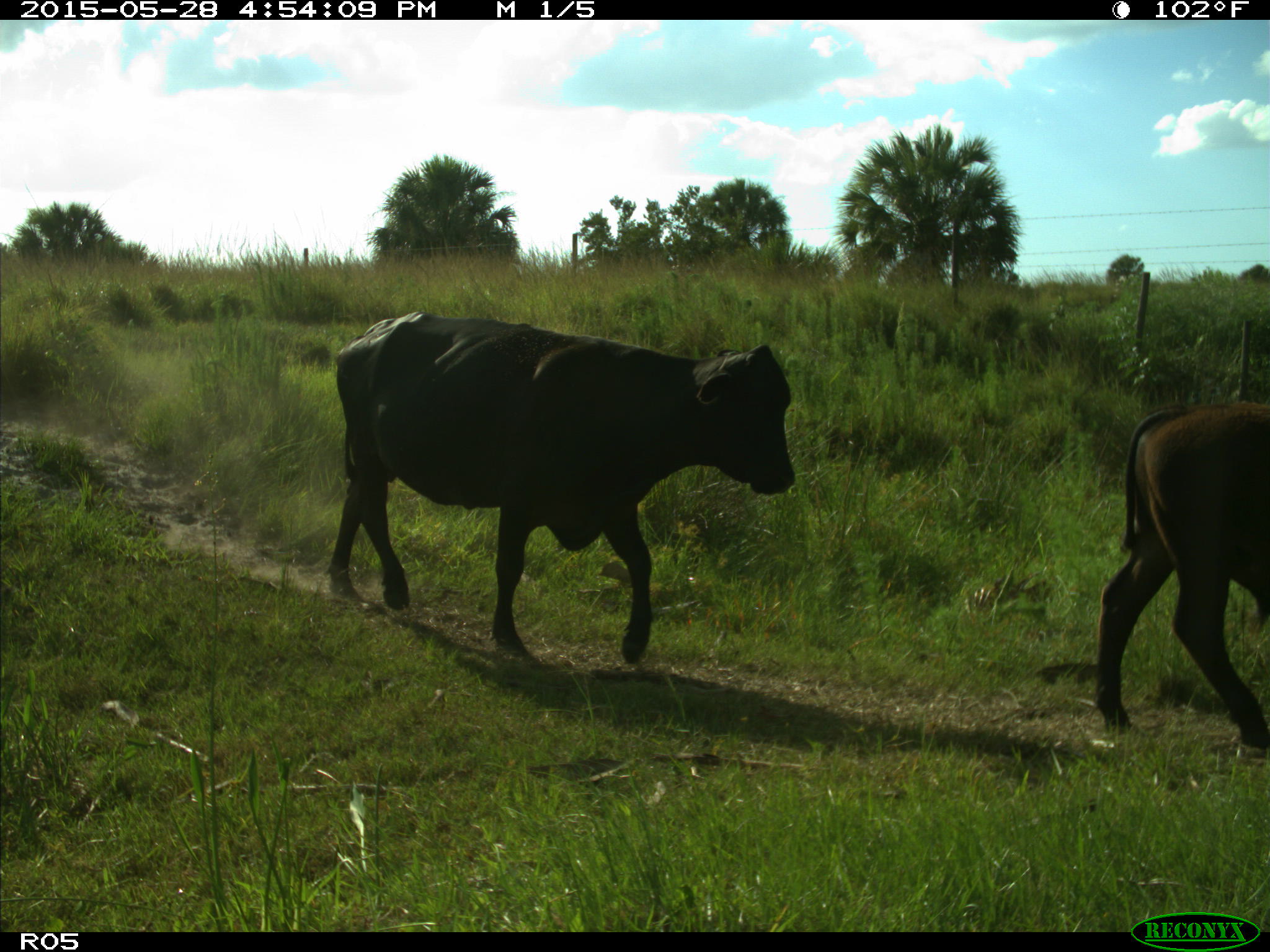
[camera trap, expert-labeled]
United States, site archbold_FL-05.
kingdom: Animalia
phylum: Chordata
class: Mammalia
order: Artiodactyla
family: Bovidae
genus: Bos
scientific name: Bos taurus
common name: domestic cow